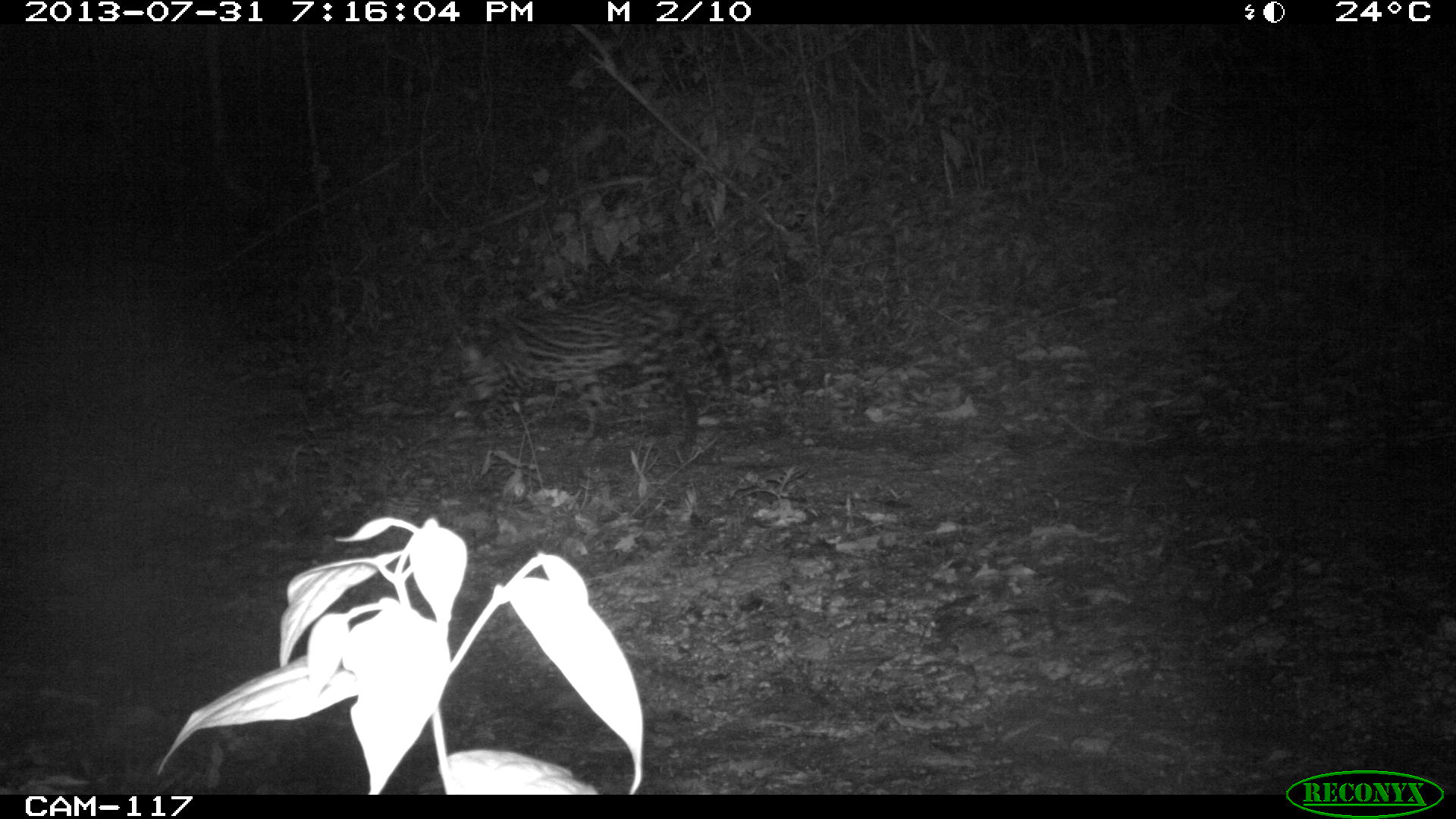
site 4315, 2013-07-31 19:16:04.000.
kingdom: Animalia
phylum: Chordata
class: Mammalia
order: Carnivora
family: Felidae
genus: Leopardus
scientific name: Leopardus pardalis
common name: ocelot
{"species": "Leopardus pardalis (ocelot)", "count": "1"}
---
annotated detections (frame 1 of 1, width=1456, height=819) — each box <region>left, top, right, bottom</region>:
leopardus pardalis: <region>451, 284, 732, 447</region>